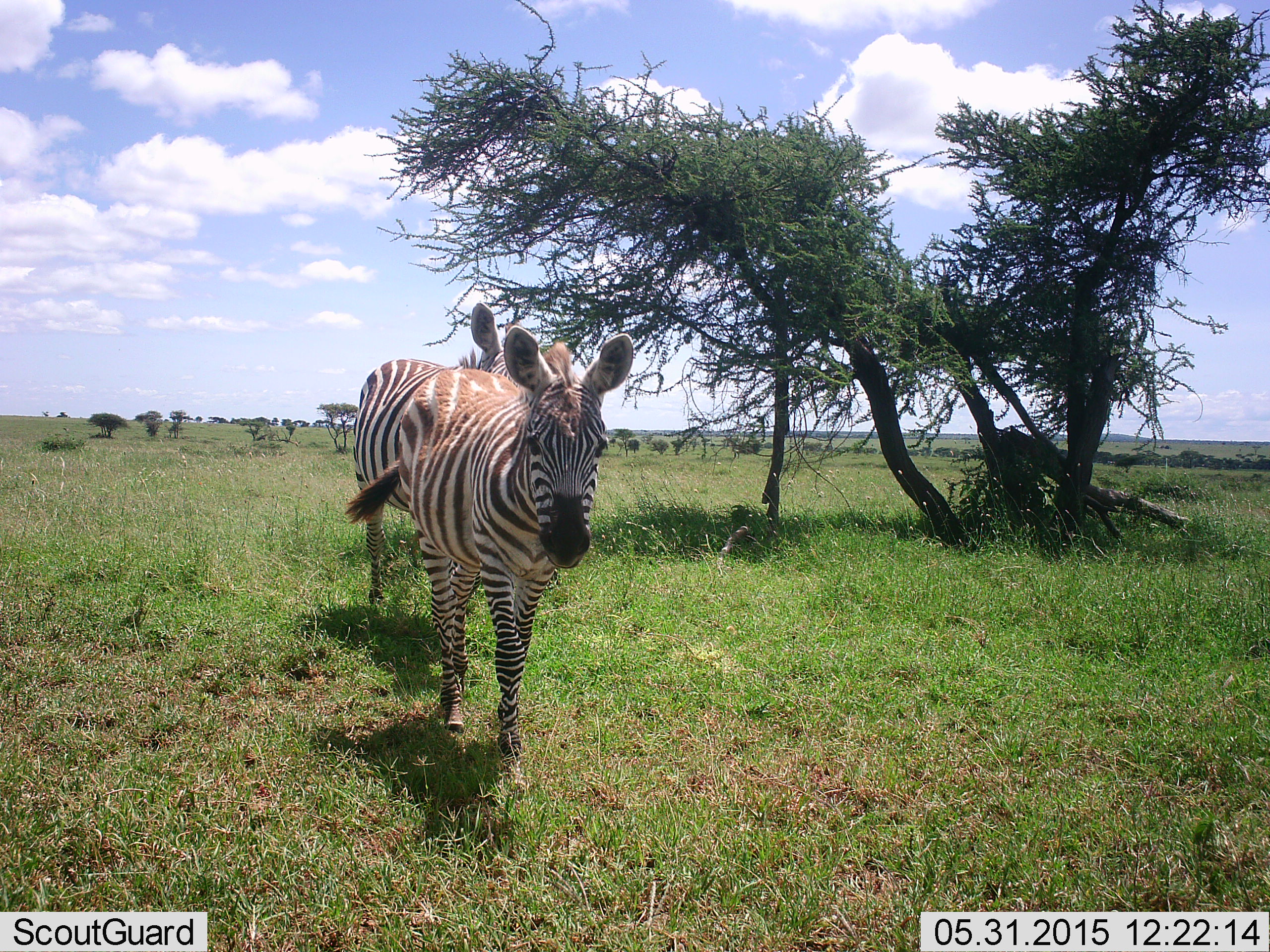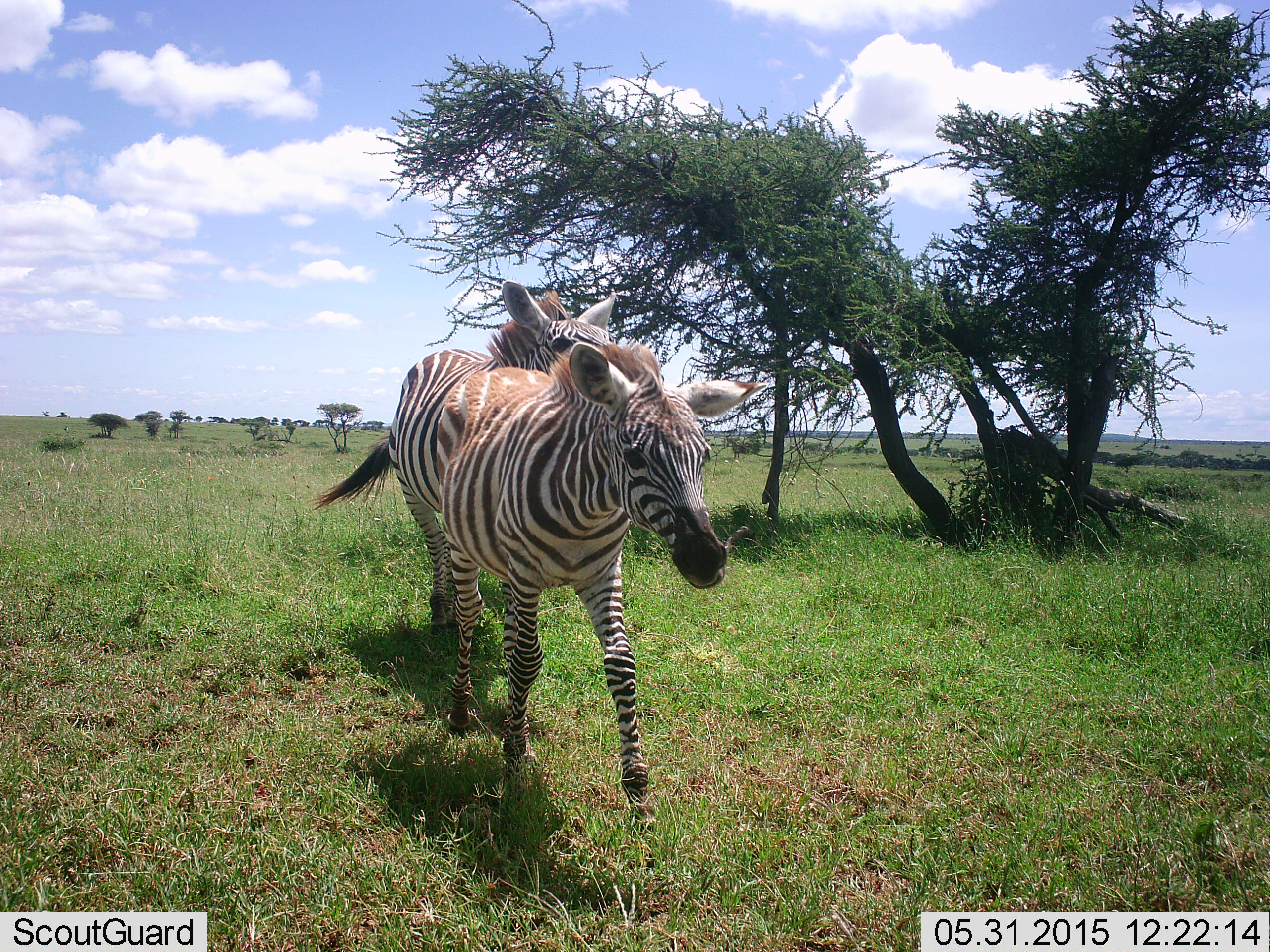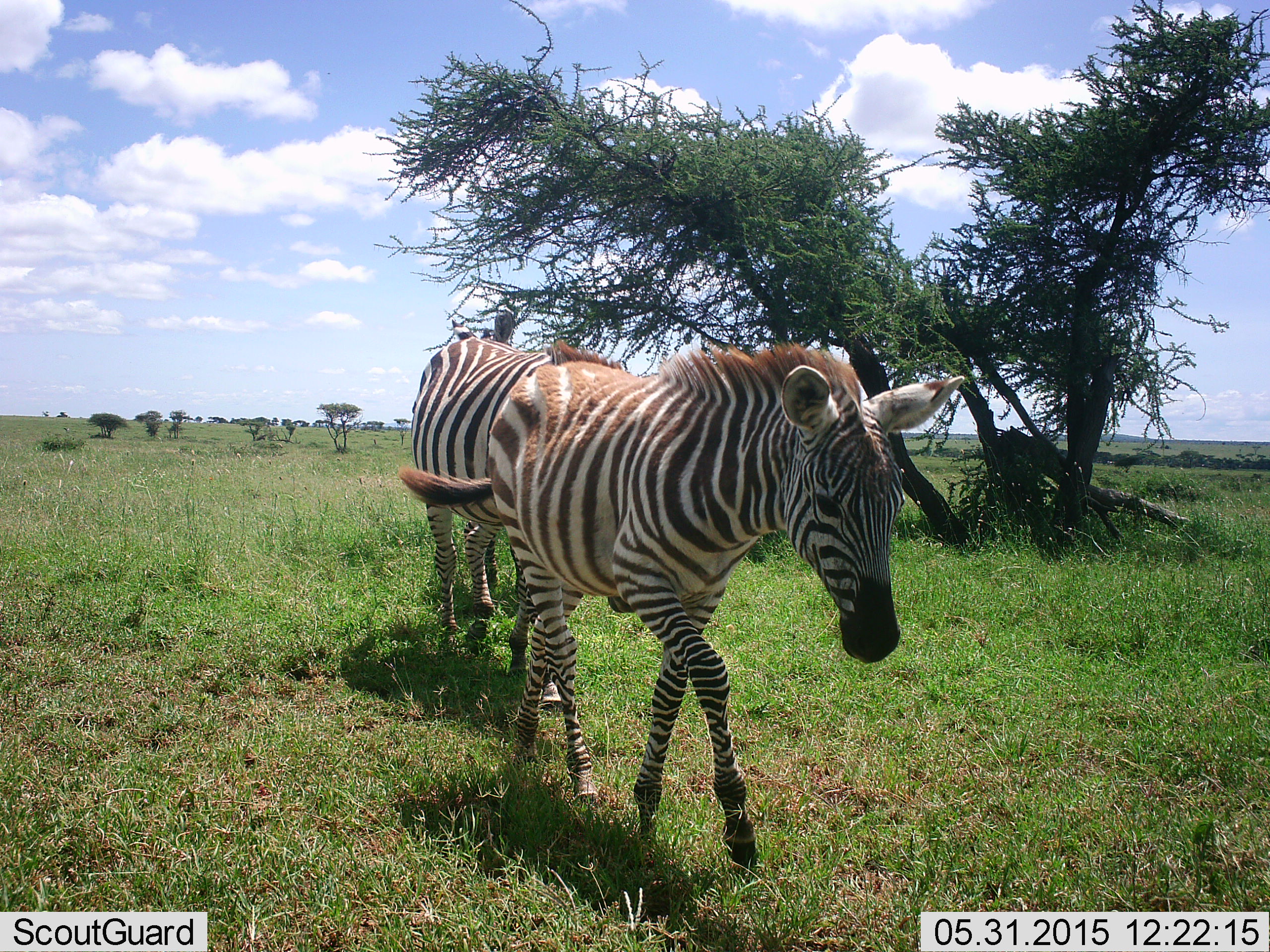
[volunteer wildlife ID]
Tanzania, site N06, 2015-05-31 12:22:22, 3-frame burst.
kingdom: Animalia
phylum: Chordata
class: Mammalia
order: Perissodactyla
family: Equidae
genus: Equus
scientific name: Equus quagga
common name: plains zebra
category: zebra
Zebra (plains zebra) (Equus quagga), count 2. Behavior (volunteer vote fractions): standing 0%, resting 0%, moving 100%, interacting 0%. Young present (vote fraction): 10%. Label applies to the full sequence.